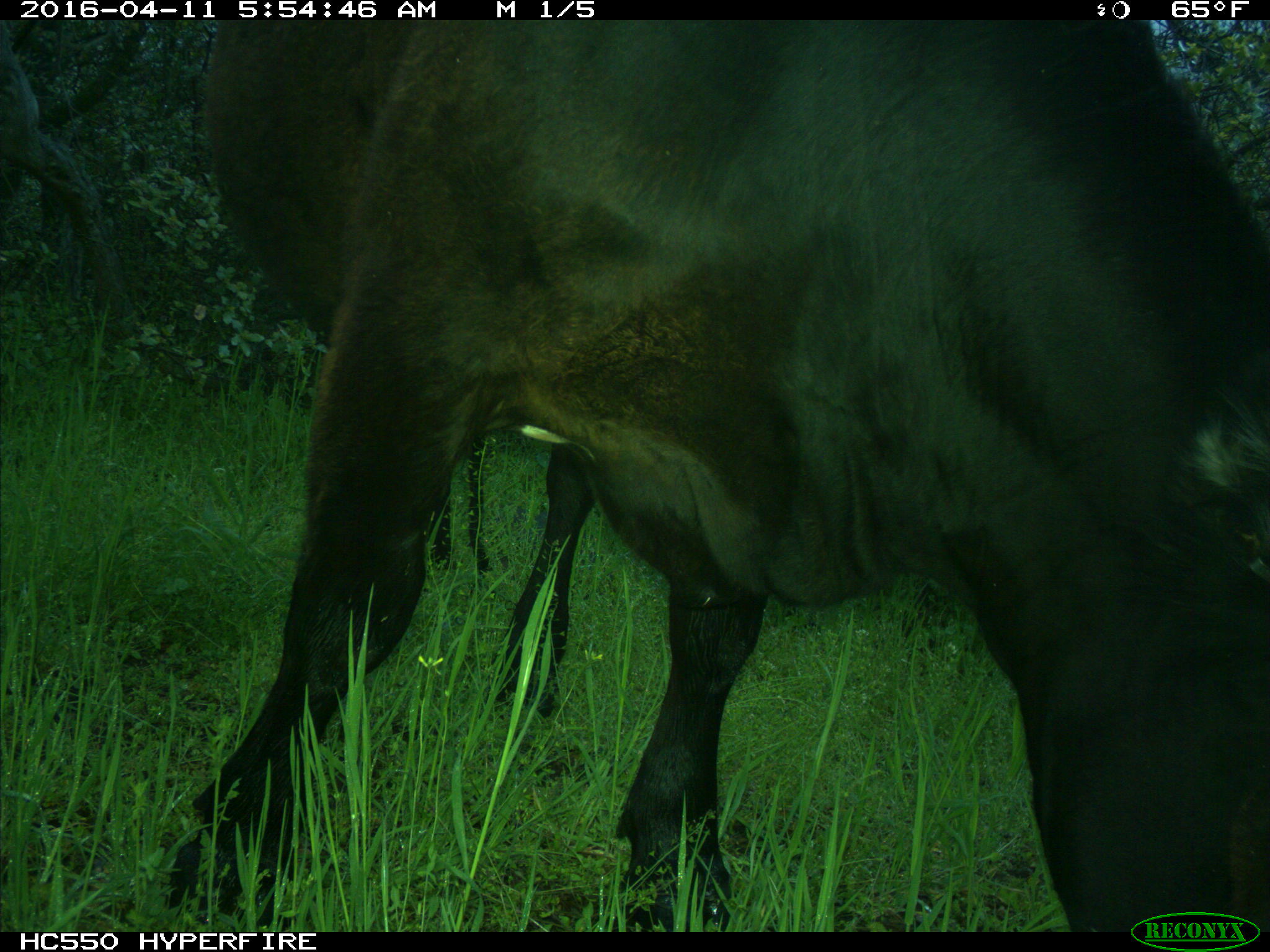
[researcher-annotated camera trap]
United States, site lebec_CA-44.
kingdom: Animalia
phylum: Chordata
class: Mammalia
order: Artiodactyla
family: Bovidae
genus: Bos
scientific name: Bos taurus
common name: domestic cow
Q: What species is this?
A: Bos taurus (domestic cow).